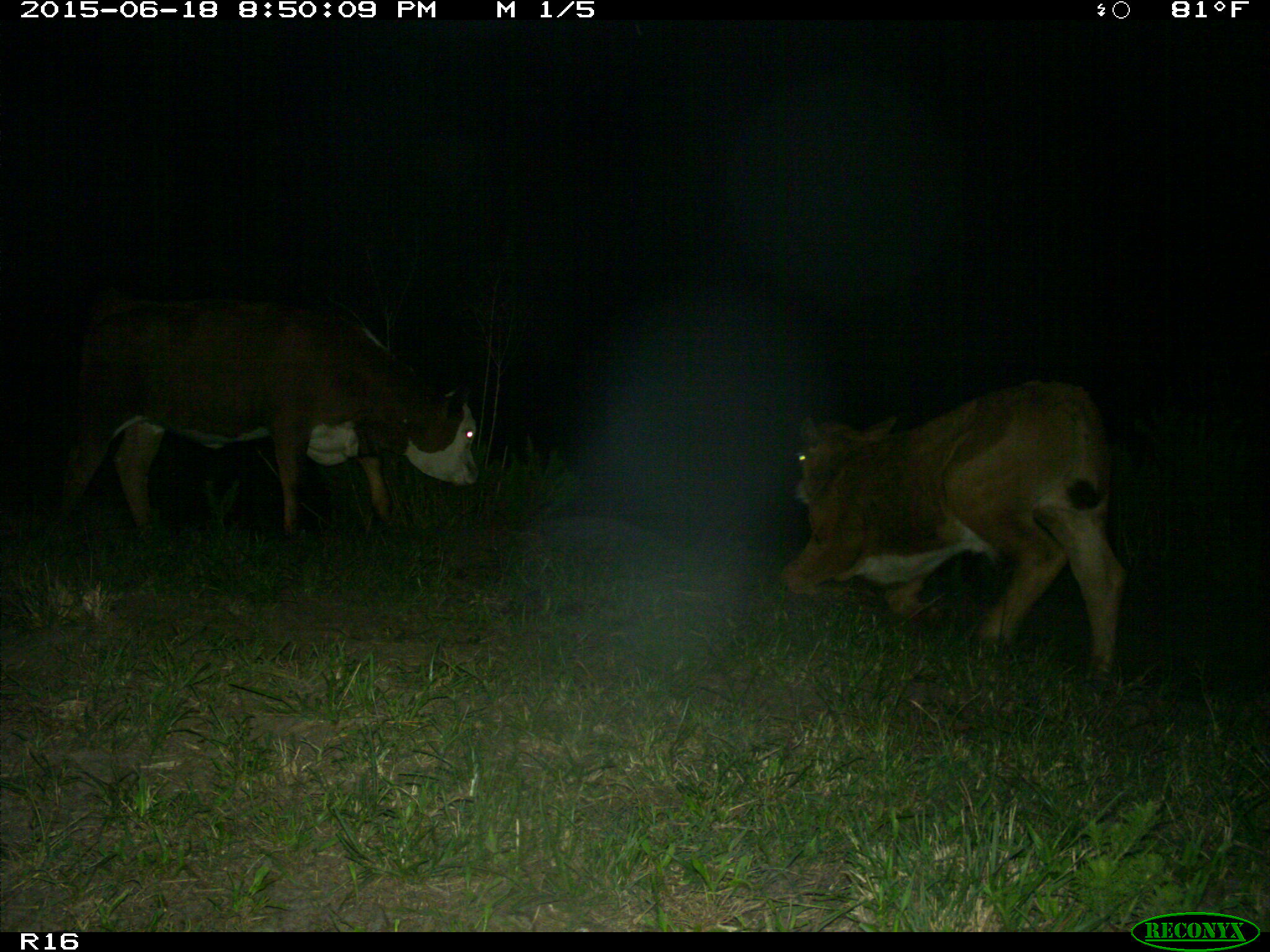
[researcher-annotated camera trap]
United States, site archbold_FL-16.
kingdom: Animalia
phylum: Chordata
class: Mammalia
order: Artiodactyla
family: Bovidae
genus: Bos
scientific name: Bos taurus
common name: domestic cow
Bos taurus (domestic cow).